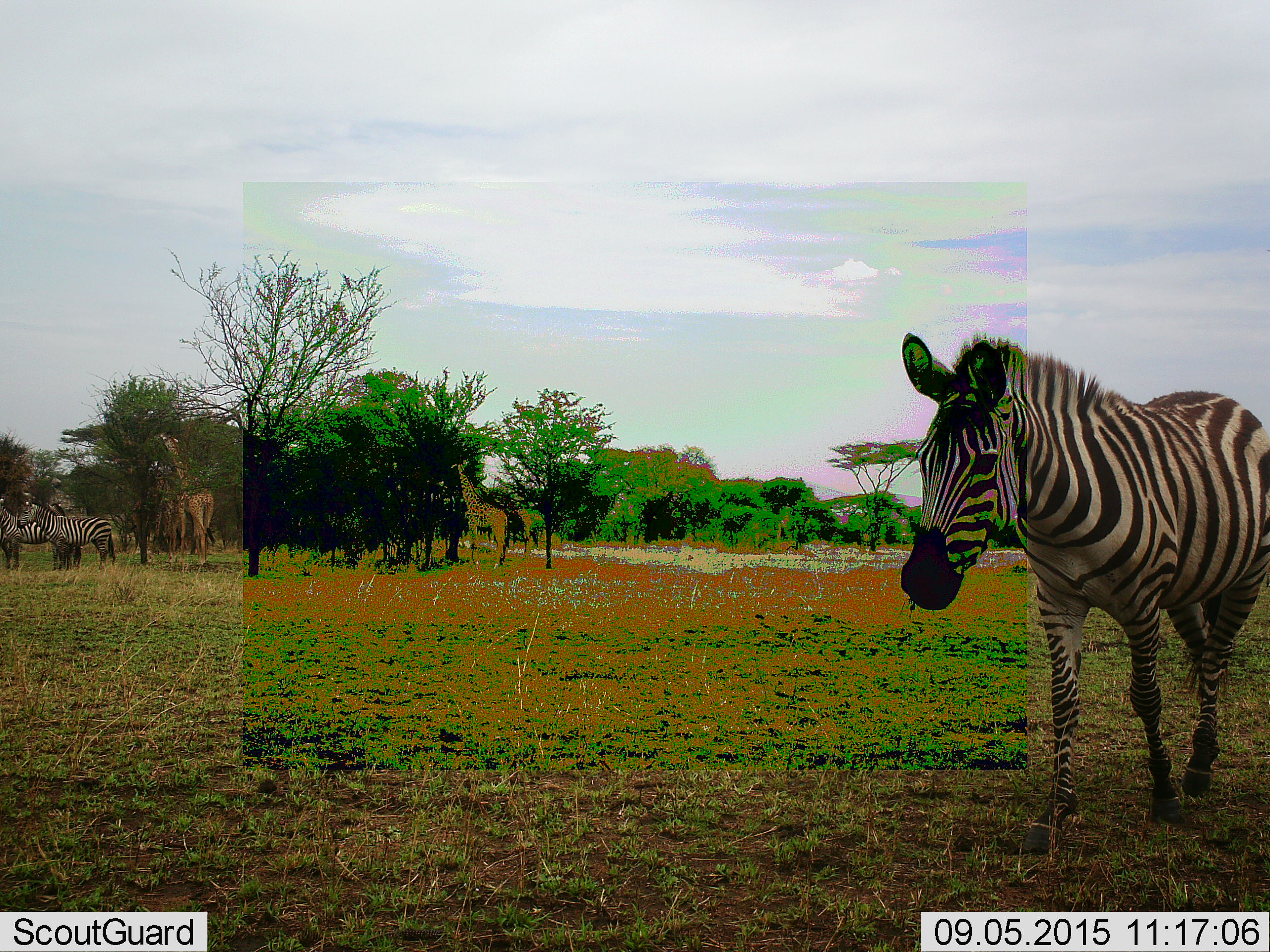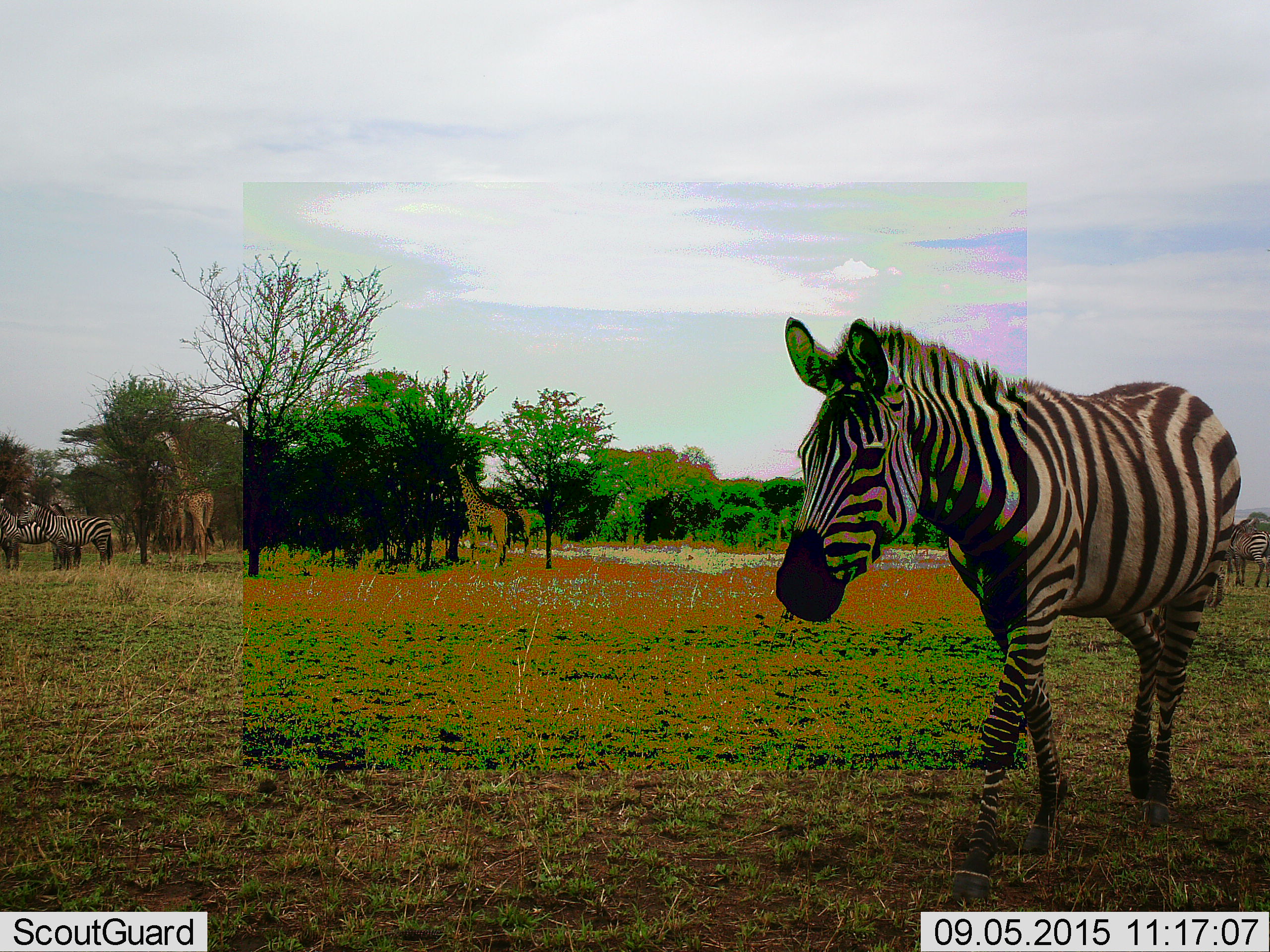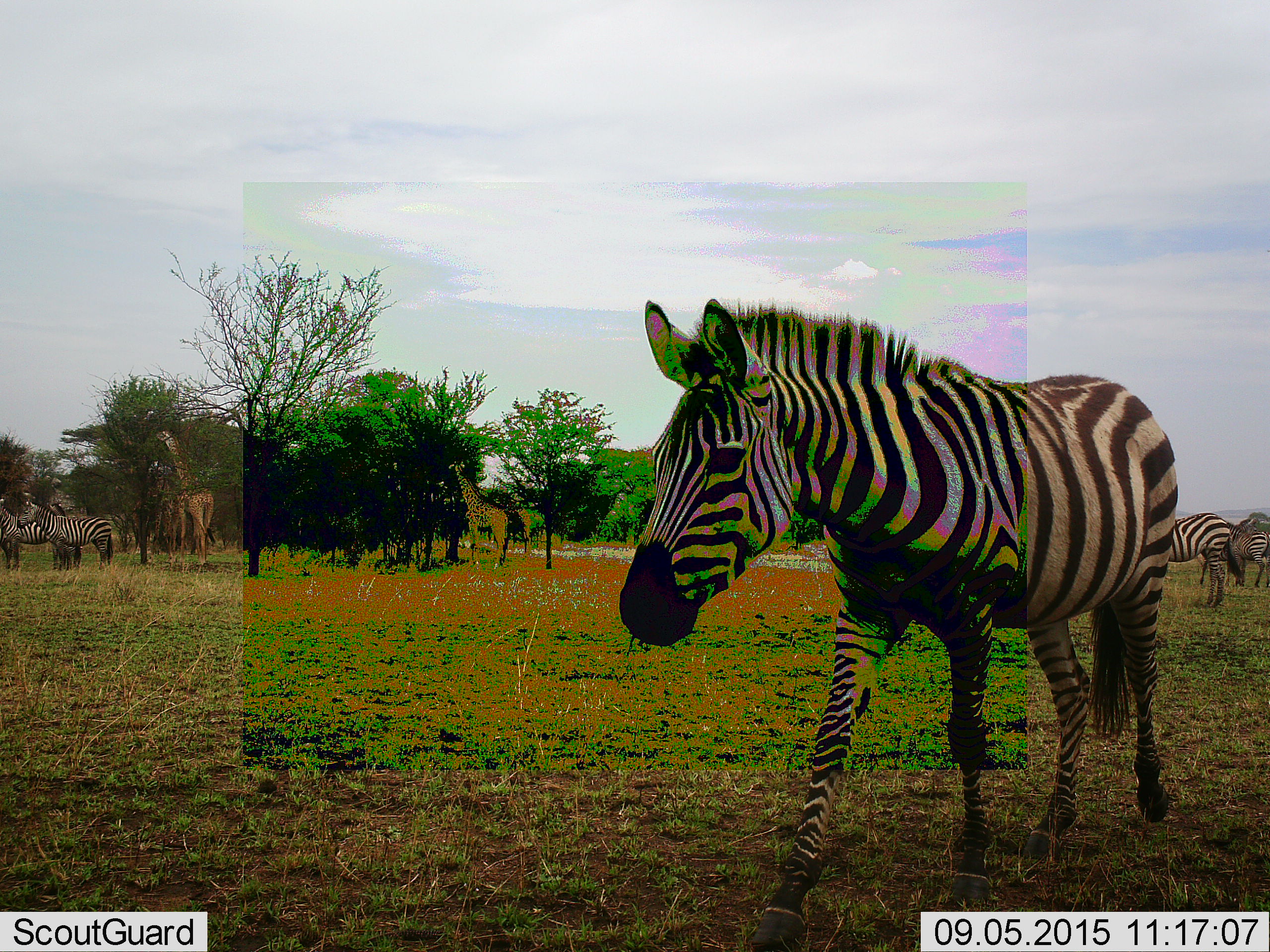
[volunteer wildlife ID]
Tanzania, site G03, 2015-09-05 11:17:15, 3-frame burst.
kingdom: Animalia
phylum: Chordata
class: Mammalia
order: Artiodactyla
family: Giraffidae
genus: Giraffa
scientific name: Giraffa camelopardalis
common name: giraffe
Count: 3.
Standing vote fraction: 50%.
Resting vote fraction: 0%.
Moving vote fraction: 19%.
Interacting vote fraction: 0%.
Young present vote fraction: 6%.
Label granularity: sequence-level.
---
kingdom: Animalia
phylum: Chordata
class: Mammalia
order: Perissodactyla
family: Equidae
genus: Equus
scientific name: Equus quagga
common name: plains zebra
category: zebra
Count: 5.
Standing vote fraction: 79%.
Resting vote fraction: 11%.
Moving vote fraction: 84%.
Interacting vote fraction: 0%.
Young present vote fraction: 5%.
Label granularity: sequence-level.